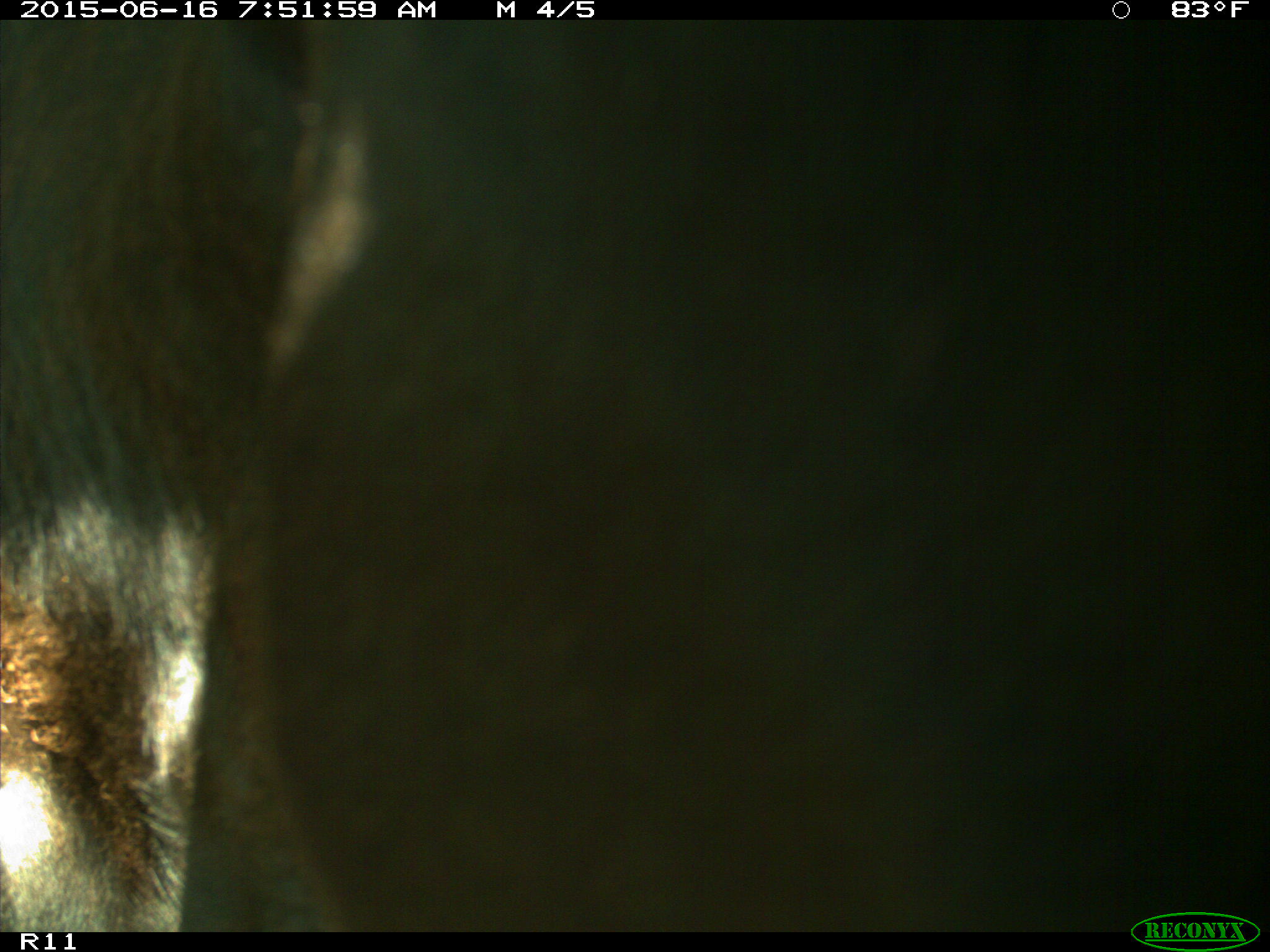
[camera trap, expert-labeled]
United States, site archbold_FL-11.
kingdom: Animalia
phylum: Chordata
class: Mammalia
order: Artiodactyla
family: Bovidae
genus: Bos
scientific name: Bos taurus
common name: domestic cow